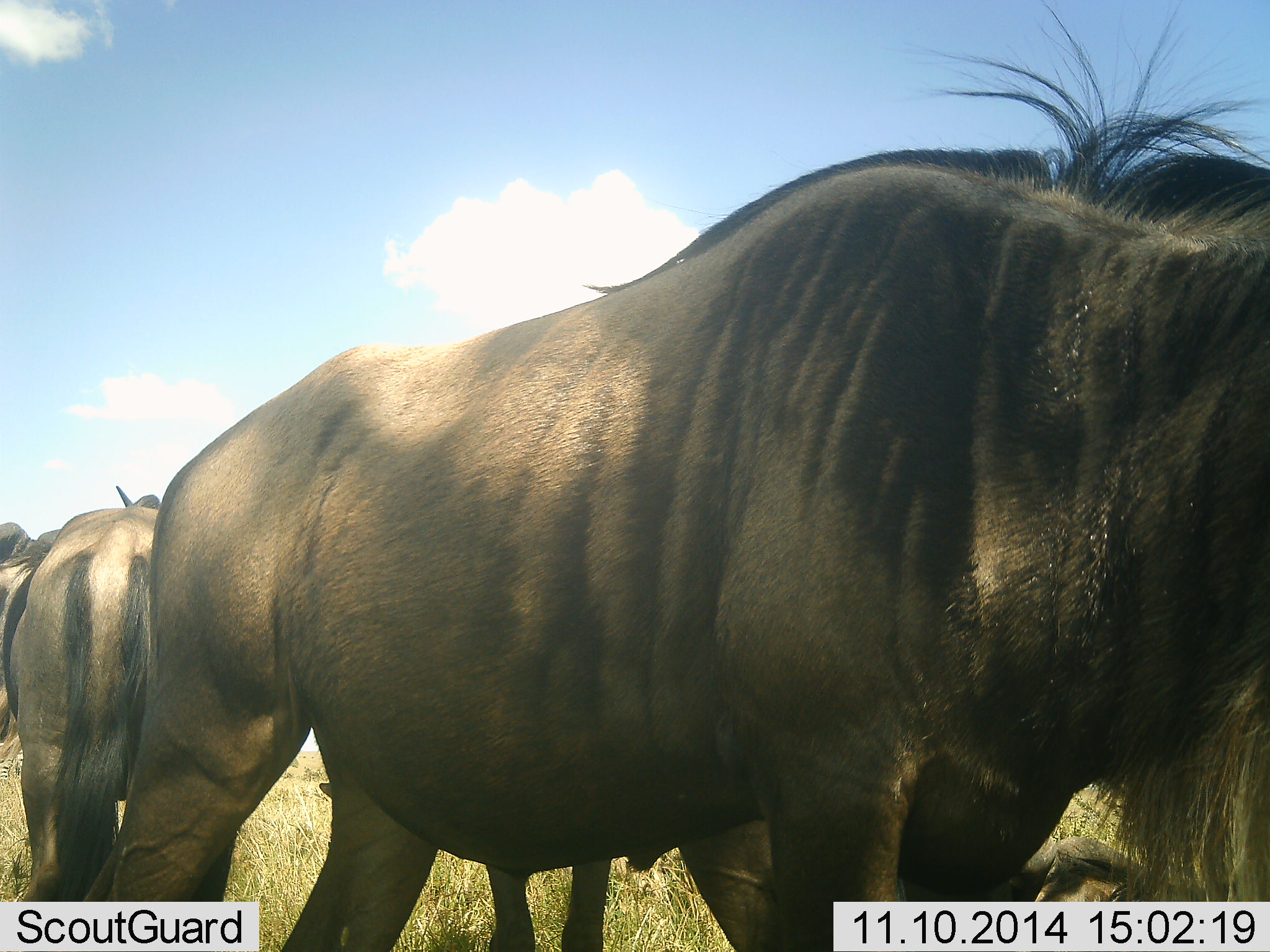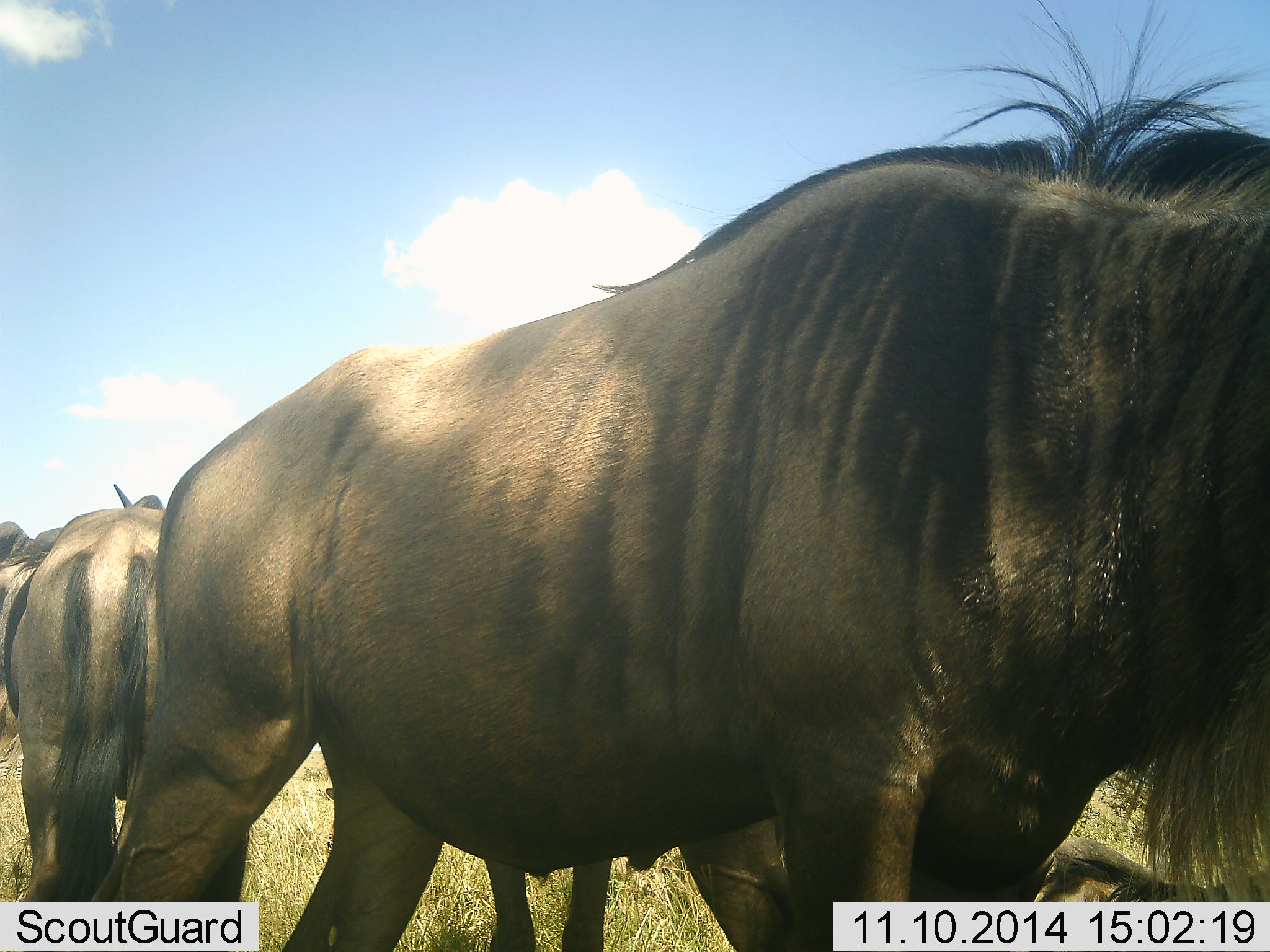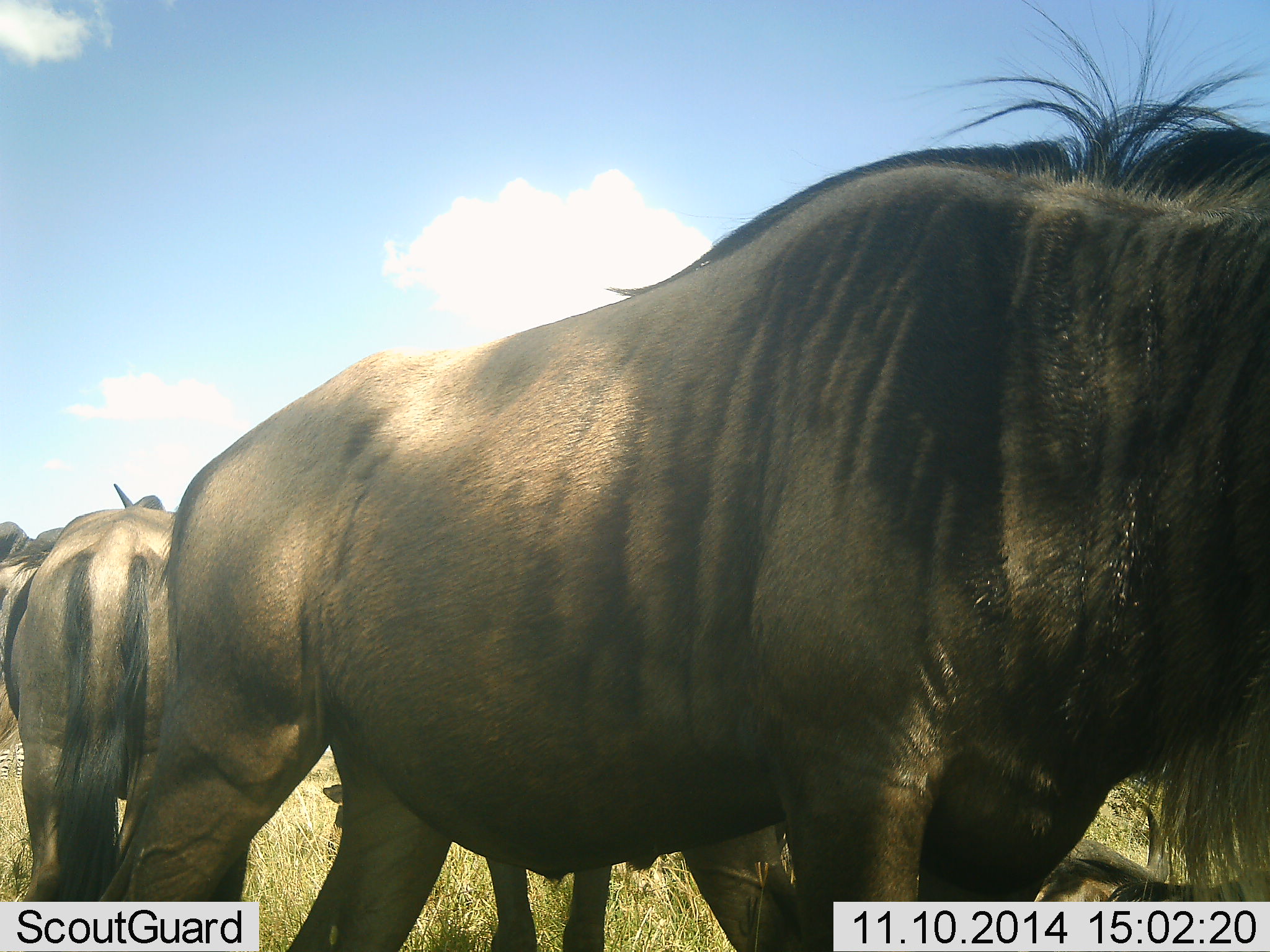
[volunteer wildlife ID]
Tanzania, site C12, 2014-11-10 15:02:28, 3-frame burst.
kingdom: Animalia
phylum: Chordata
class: Mammalia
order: Artiodactyla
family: Bovidae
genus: Connochaetes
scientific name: Connochaetes taurinus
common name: blue wildebeest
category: wildebeest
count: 3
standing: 91%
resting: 45%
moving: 0%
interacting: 0%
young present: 0%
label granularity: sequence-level